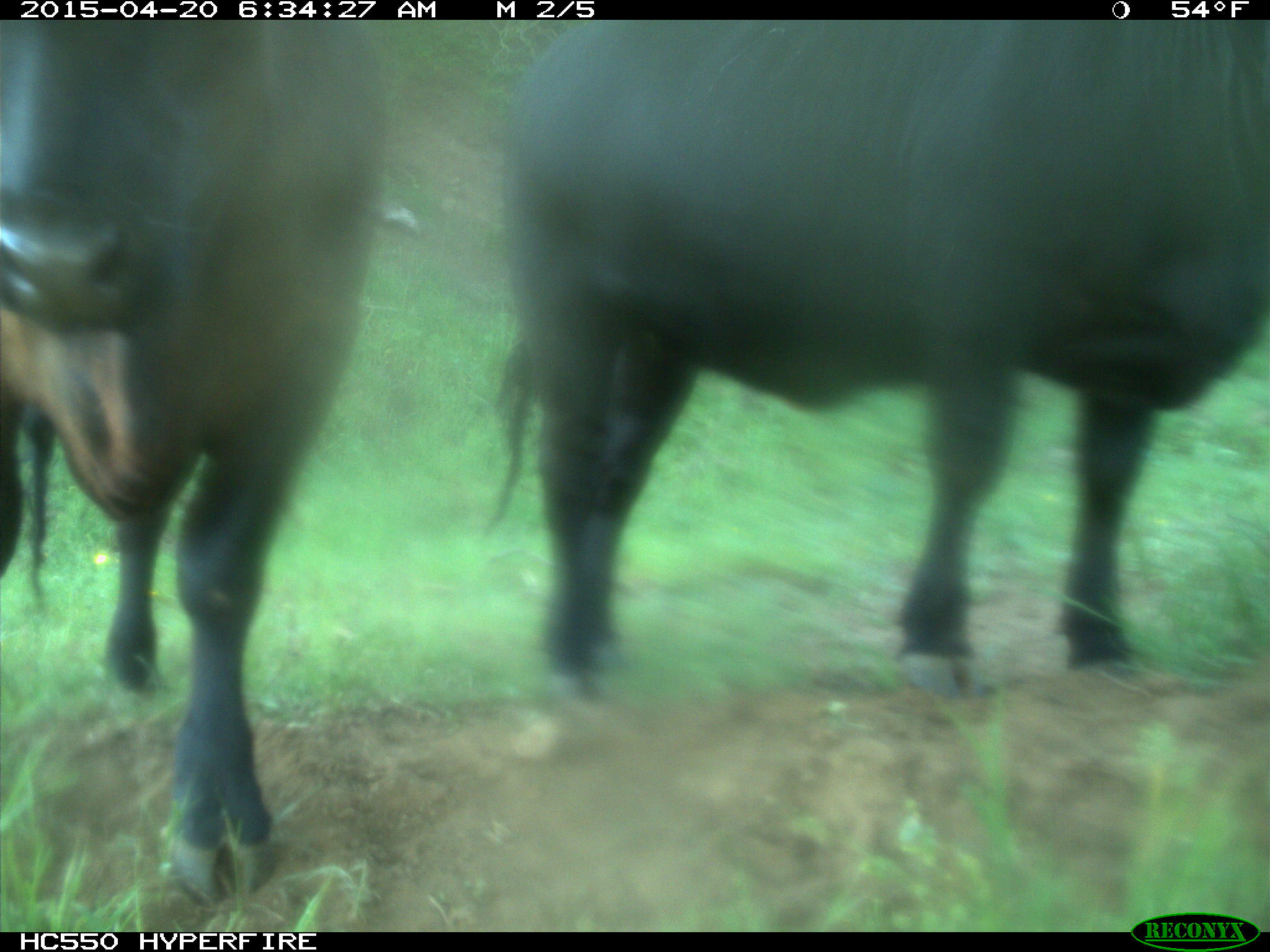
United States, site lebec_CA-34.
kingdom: Animalia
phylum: Chordata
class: Mammalia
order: Artiodactyla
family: Bovidae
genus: Bos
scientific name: Bos taurus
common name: domestic cow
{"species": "Bos taurus (domestic cow)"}